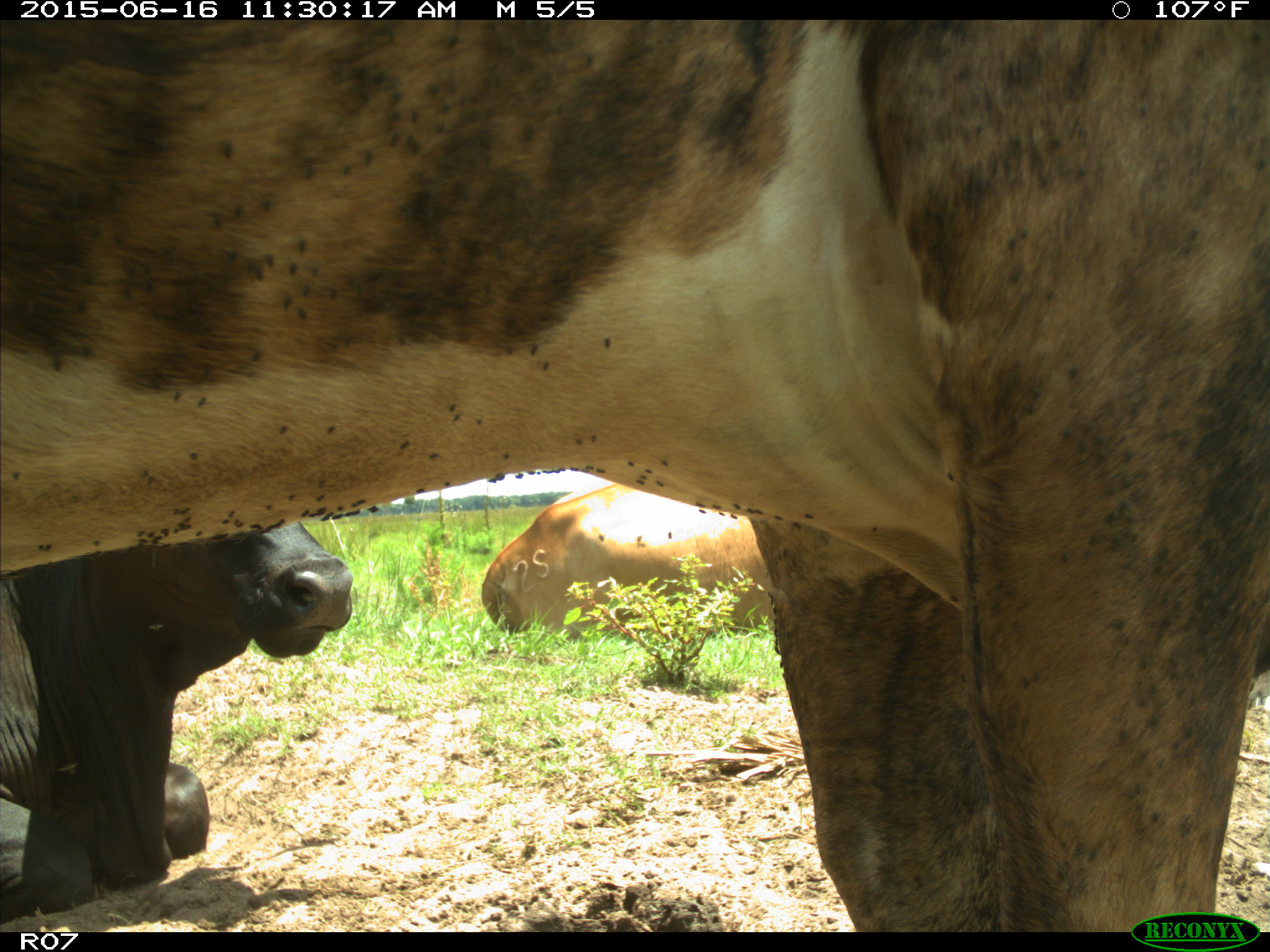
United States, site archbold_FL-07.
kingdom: Animalia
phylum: Chordata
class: Mammalia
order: Artiodactyla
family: Bovidae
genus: Bos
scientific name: Bos taurus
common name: domestic cow